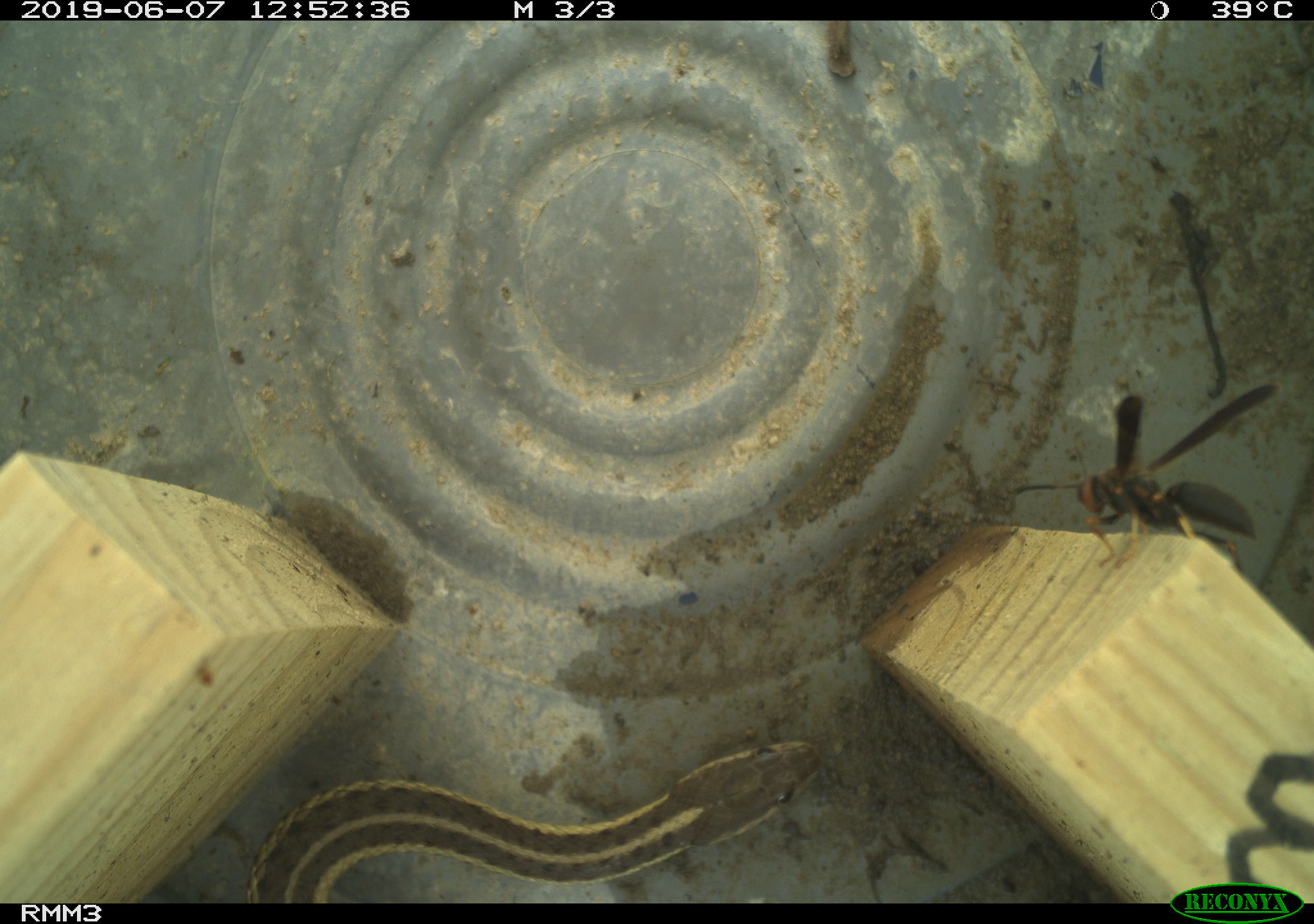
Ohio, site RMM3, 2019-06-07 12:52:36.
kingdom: Animalia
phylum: Chordata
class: Reptilia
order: Squamata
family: Colubridae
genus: Thamnophis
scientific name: Thamnophis sirtalis sirtalis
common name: eastern gartersnake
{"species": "eastern gartersnake (Thamnophis sirtalis sirtalis)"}